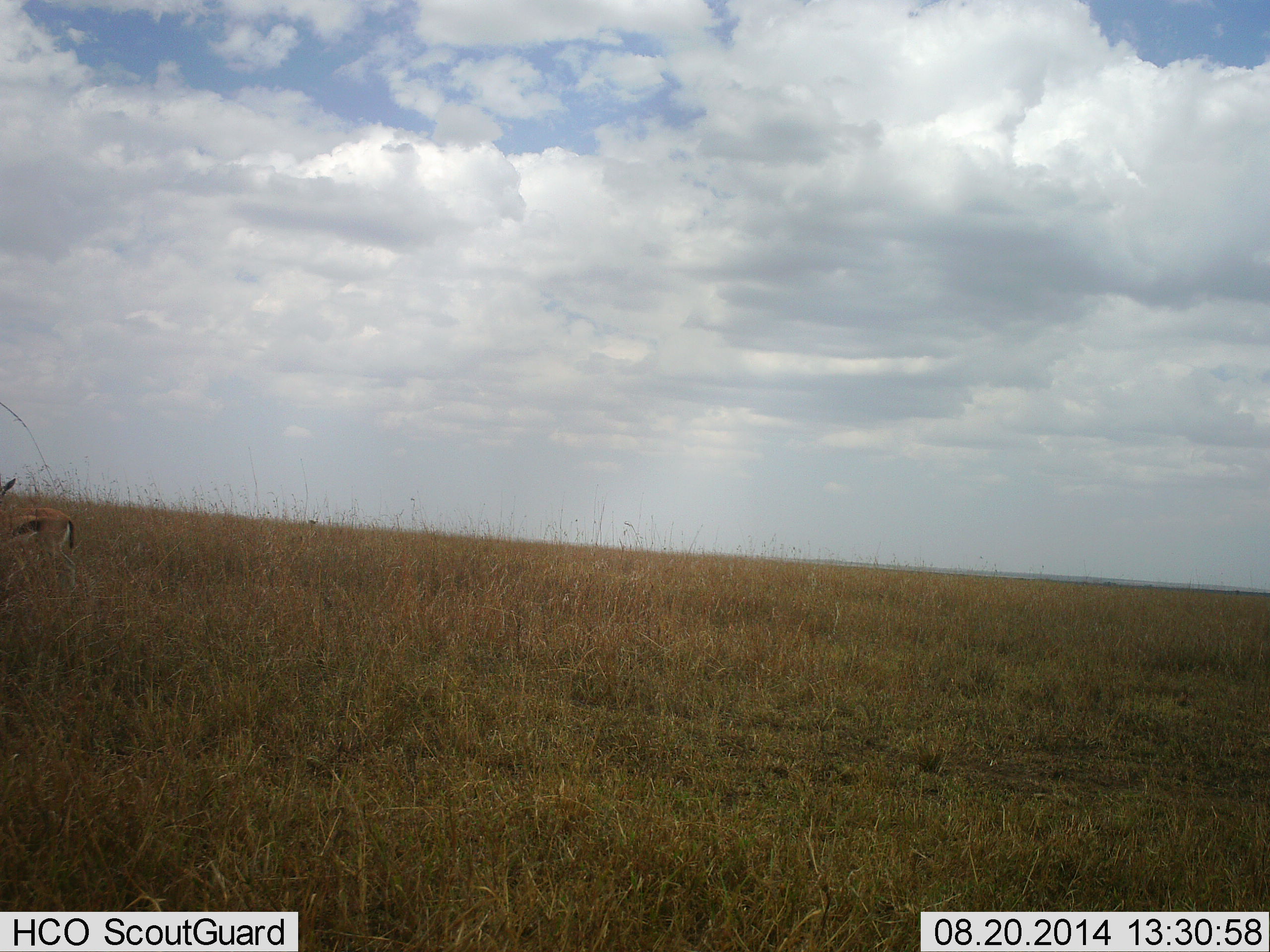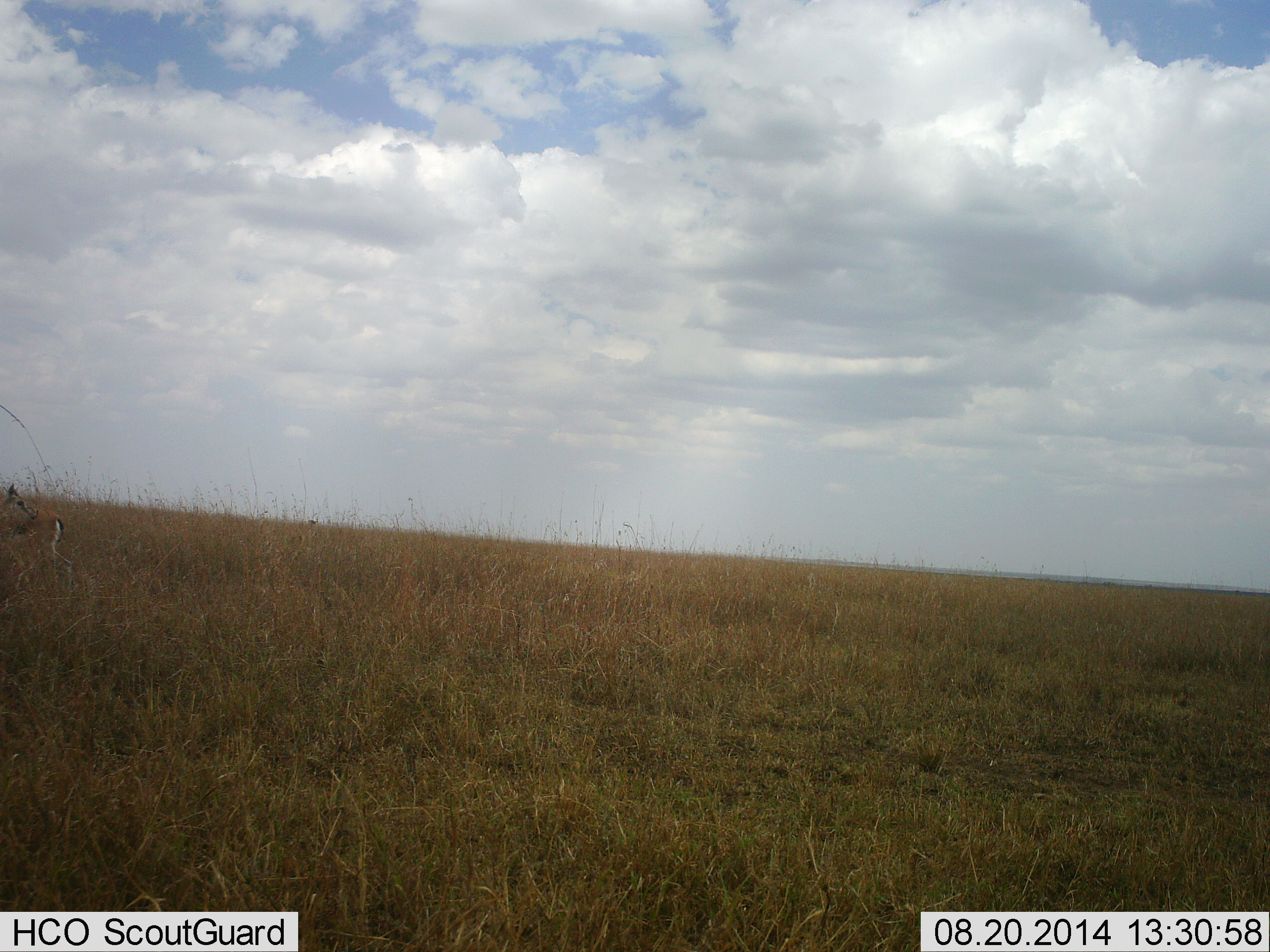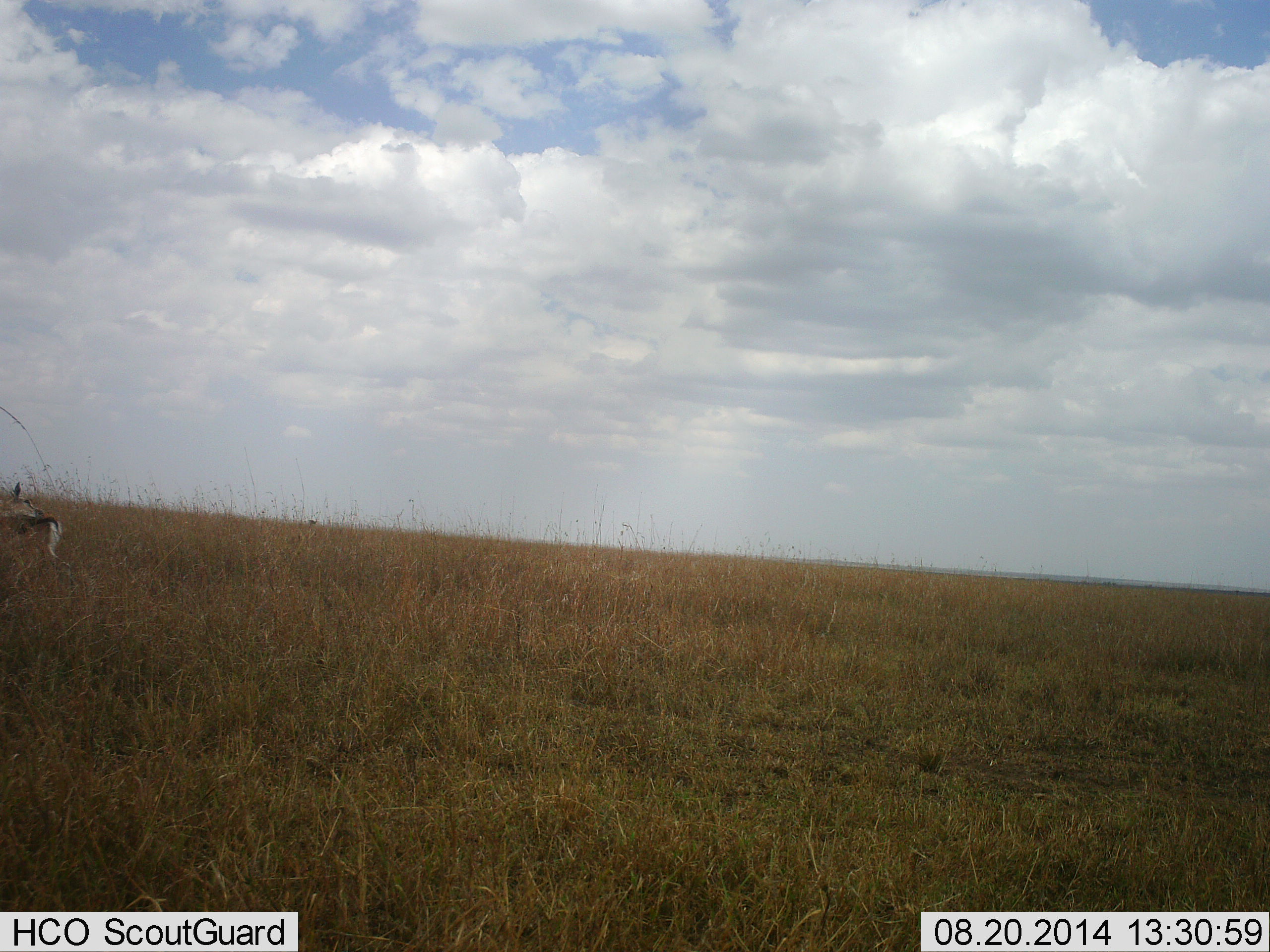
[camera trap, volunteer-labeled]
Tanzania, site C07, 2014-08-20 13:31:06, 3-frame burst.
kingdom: Animalia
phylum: Chordata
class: Mammalia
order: Artiodactyla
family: Bovidae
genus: Eudorcas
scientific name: Eudorcas thomsonii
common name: thomson's gazelle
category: gazellethomsons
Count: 1.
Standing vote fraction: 80%.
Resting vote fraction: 10%.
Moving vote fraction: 30%.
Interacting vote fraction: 0%.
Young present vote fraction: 0%.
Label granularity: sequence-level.